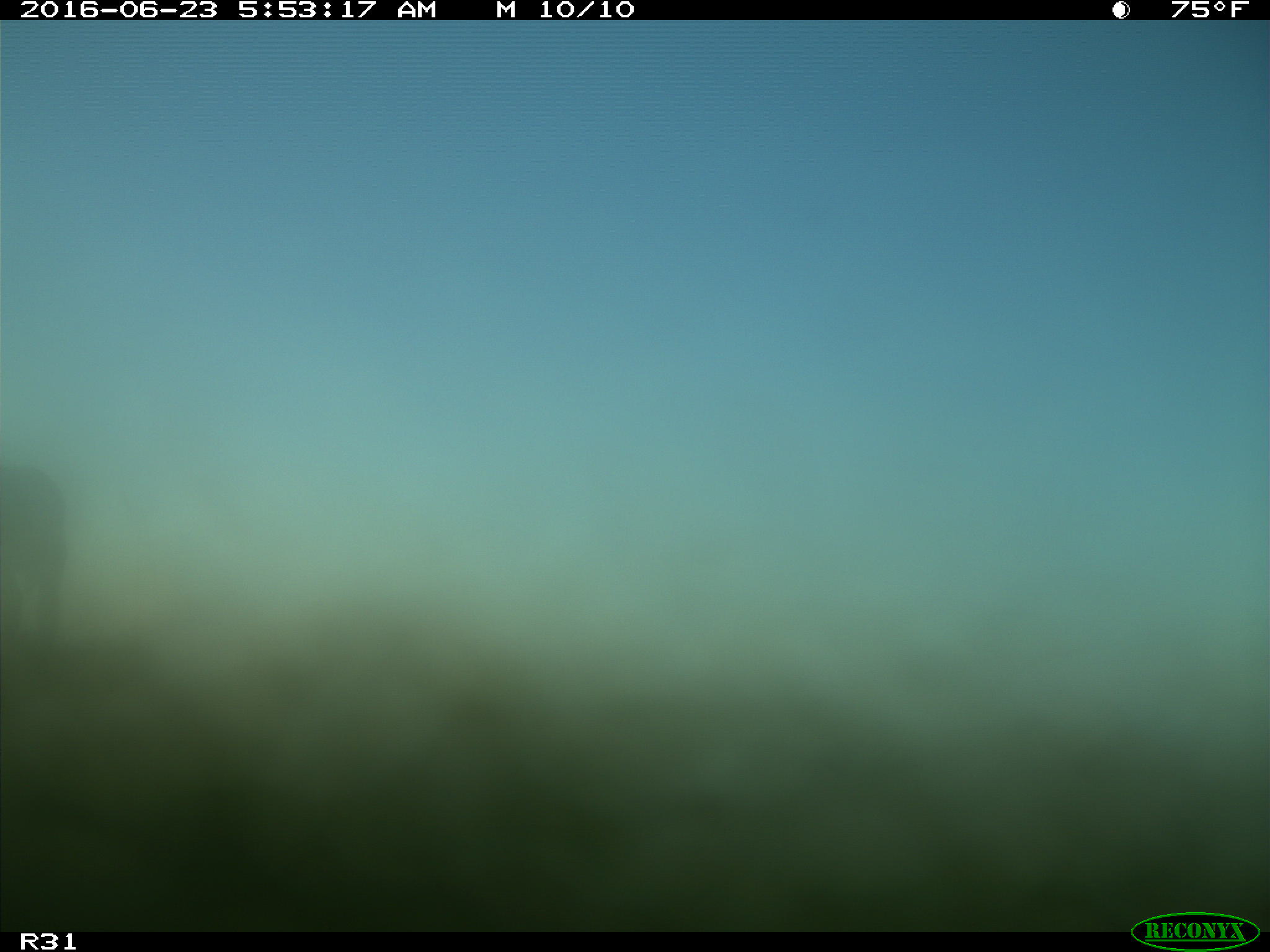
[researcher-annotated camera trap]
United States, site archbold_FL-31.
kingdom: Animalia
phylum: Chordata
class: Mammalia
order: Artiodactyla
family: Bovidae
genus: Bos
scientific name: Bos taurus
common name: domestic cow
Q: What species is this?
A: Bos taurus (domestic cow).